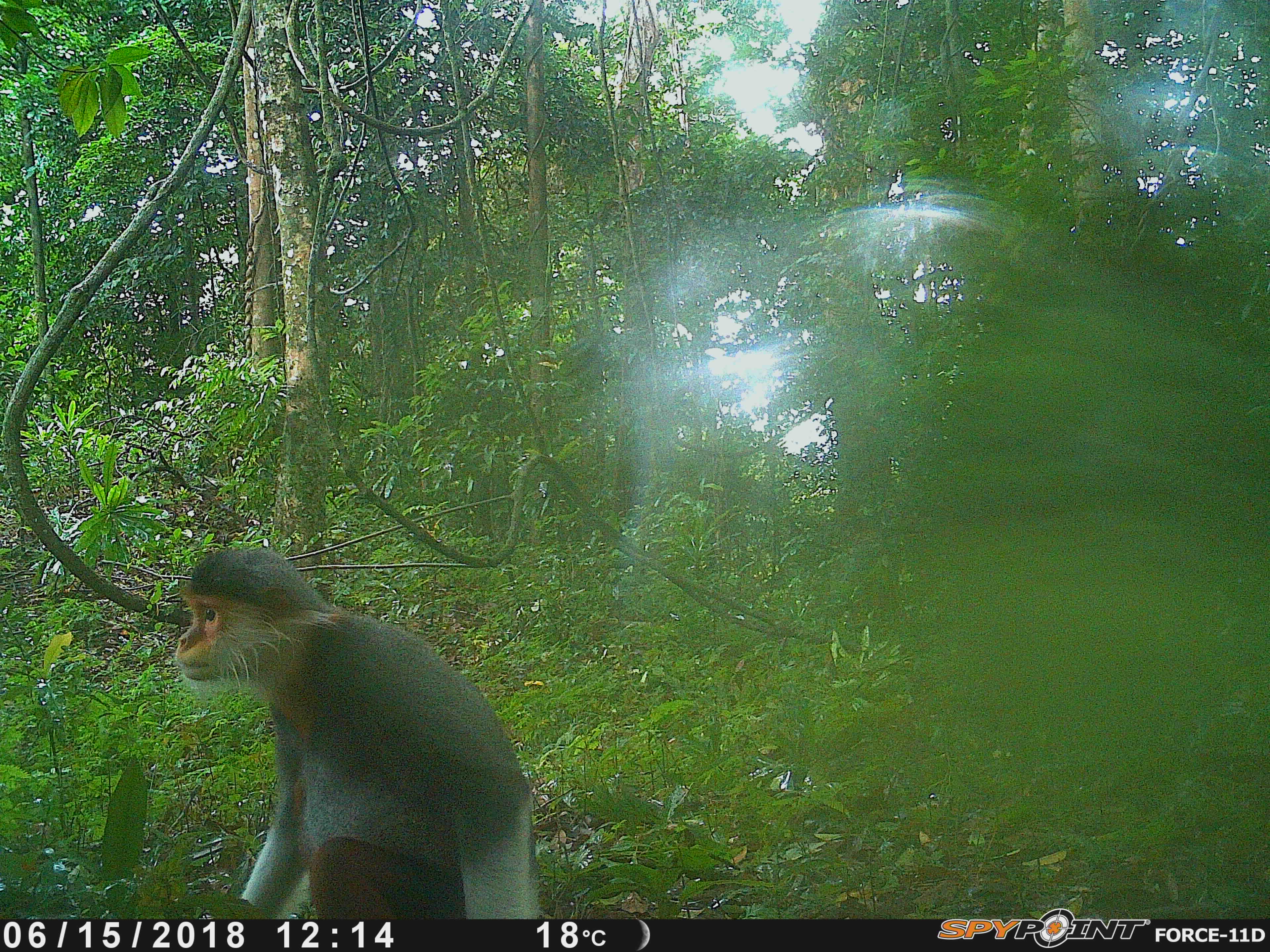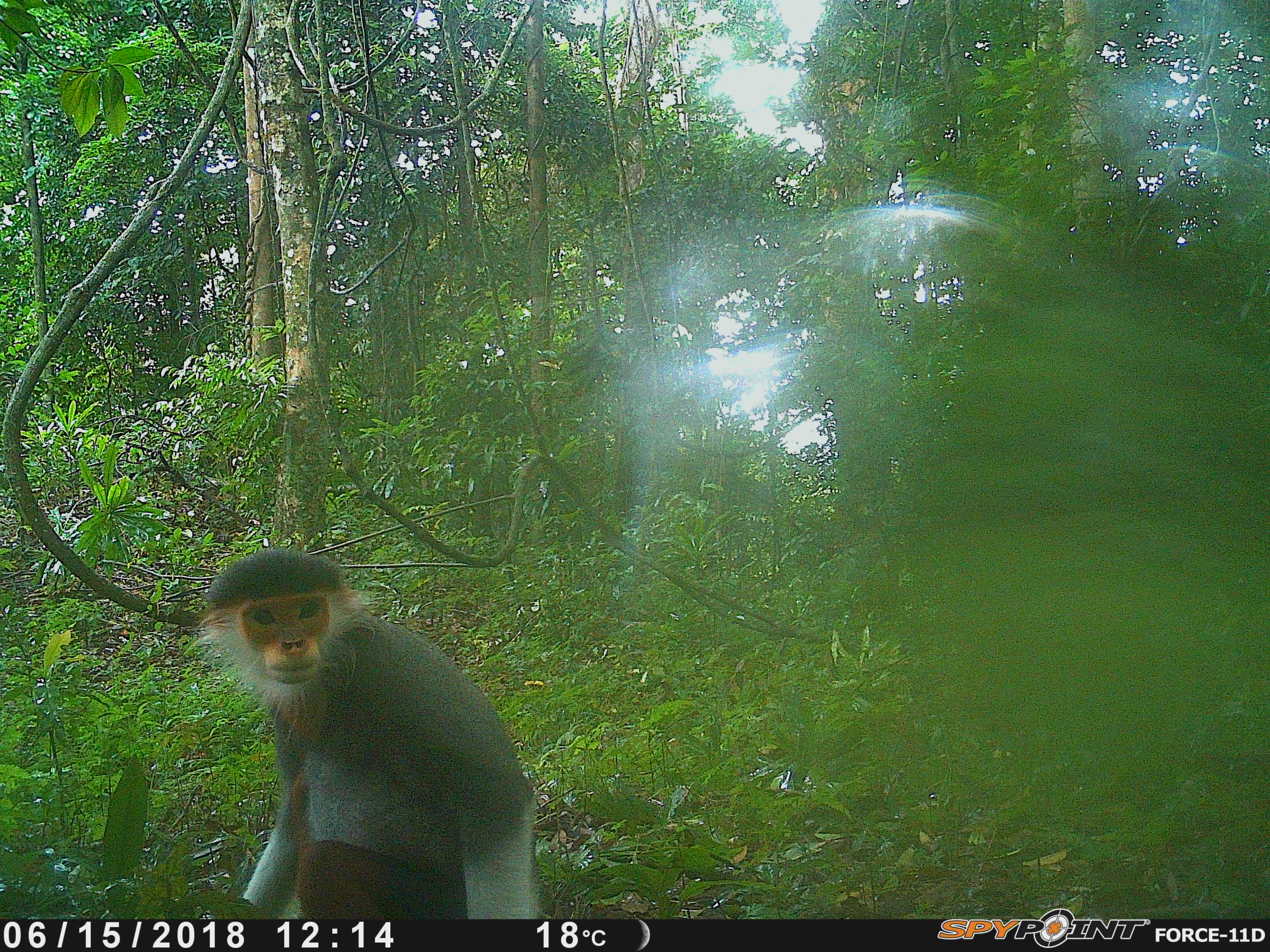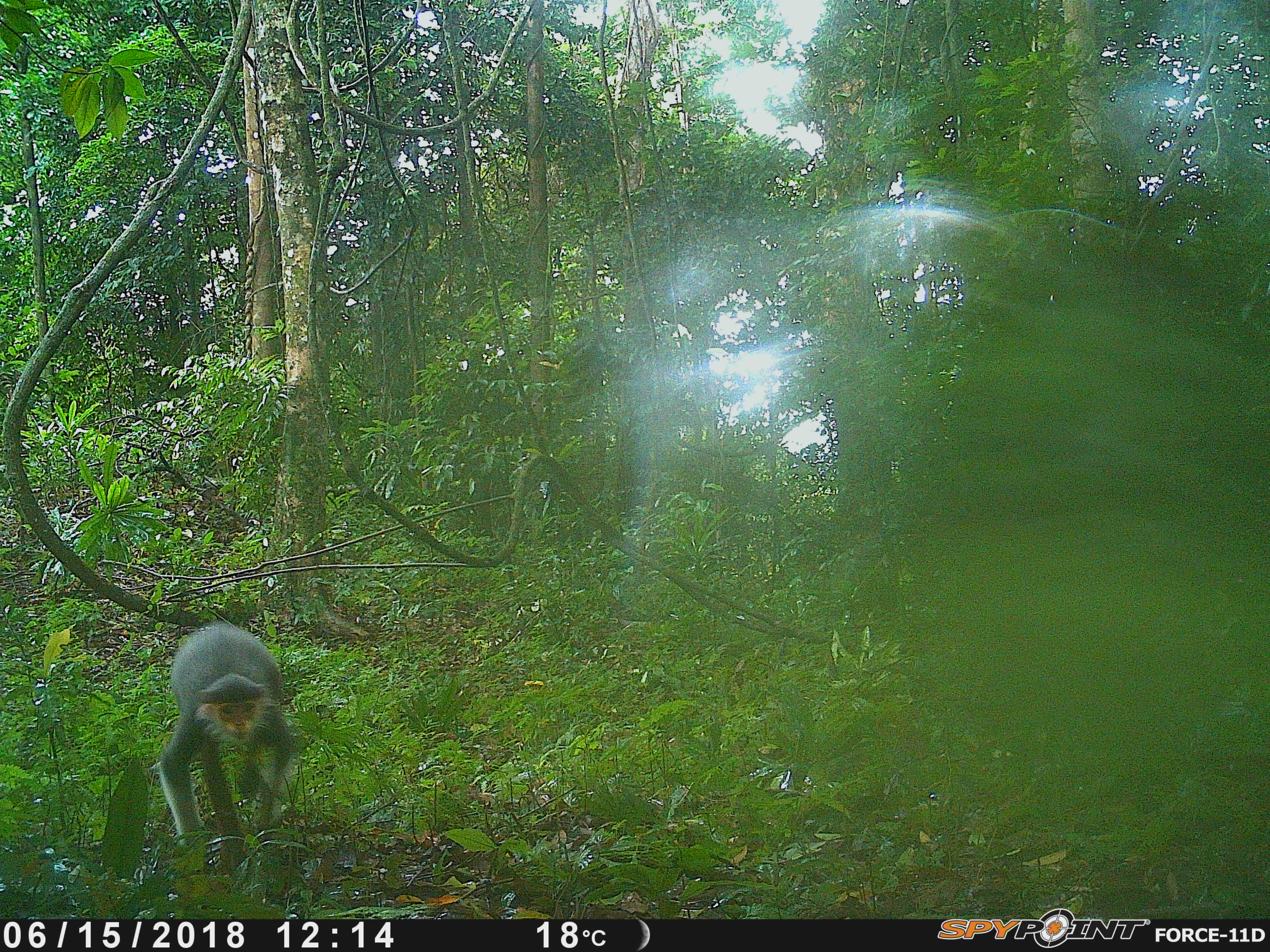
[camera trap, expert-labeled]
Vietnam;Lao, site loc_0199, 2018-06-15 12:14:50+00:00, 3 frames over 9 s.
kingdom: Animalia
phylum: Chordata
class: Mammalia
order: Primates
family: Cercopithecidae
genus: Pygathrix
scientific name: Pygathrix nemaeus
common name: red-shanked douc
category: red shanked douc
Red shanked douc (red-shanked douc) (Pygathrix nemaeus). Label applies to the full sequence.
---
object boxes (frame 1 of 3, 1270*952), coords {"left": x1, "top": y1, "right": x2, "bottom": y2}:
red shanked douc: {"left": 174, "top": 543, "right": 541, "bottom": 919}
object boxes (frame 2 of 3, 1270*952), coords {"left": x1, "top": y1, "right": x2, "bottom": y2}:
red shanked douc: {"left": 185, "top": 544, "right": 535, "bottom": 919}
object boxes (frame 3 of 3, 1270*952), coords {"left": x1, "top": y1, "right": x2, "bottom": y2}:
red shanked douc: {"left": 157, "top": 620, "right": 296, "bottom": 875}